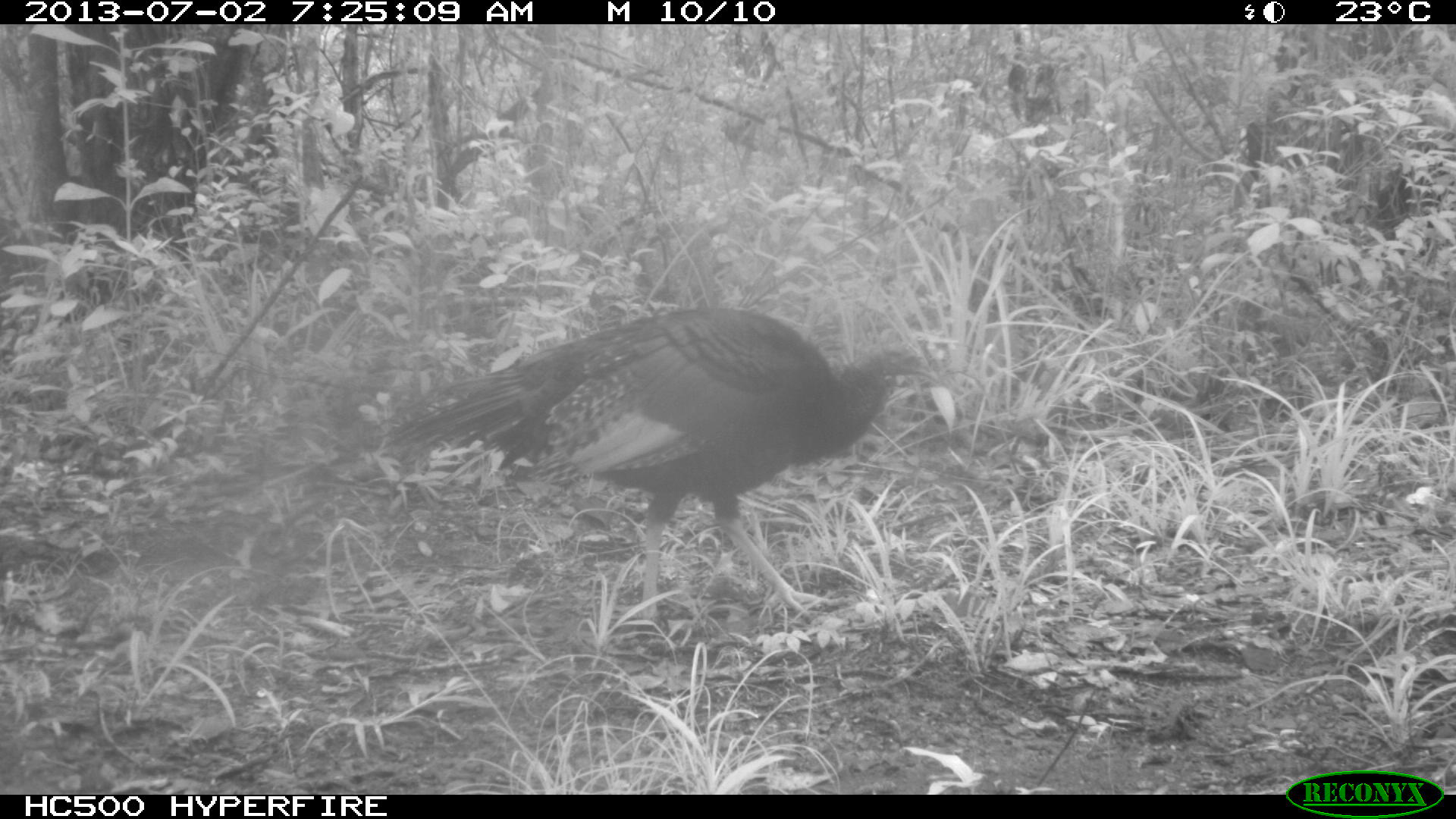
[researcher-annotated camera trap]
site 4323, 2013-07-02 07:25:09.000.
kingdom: Animalia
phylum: Chordata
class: Aves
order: Galliformes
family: Phasianidae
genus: Meleagris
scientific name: Meleagris ocellata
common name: ocellated turkey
Meleagris ocellata (ocellated turkey), count 2.